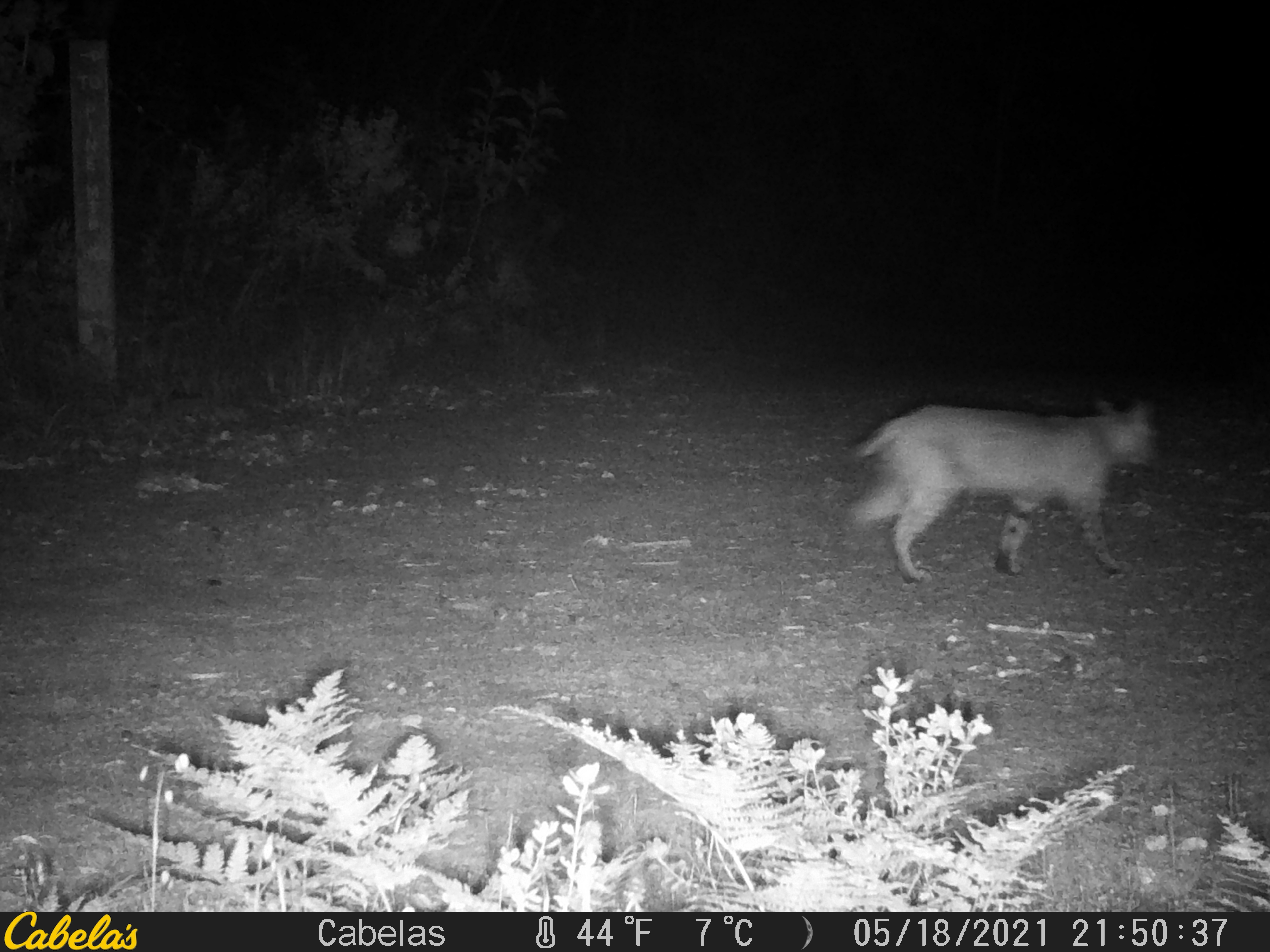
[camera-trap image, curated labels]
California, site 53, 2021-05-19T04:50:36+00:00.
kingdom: Animalia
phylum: Chordata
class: Mammalia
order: Carnivora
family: Felidae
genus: Lynx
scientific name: Lynx rufus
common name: bobcat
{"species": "bobcat (Lynx rufus)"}